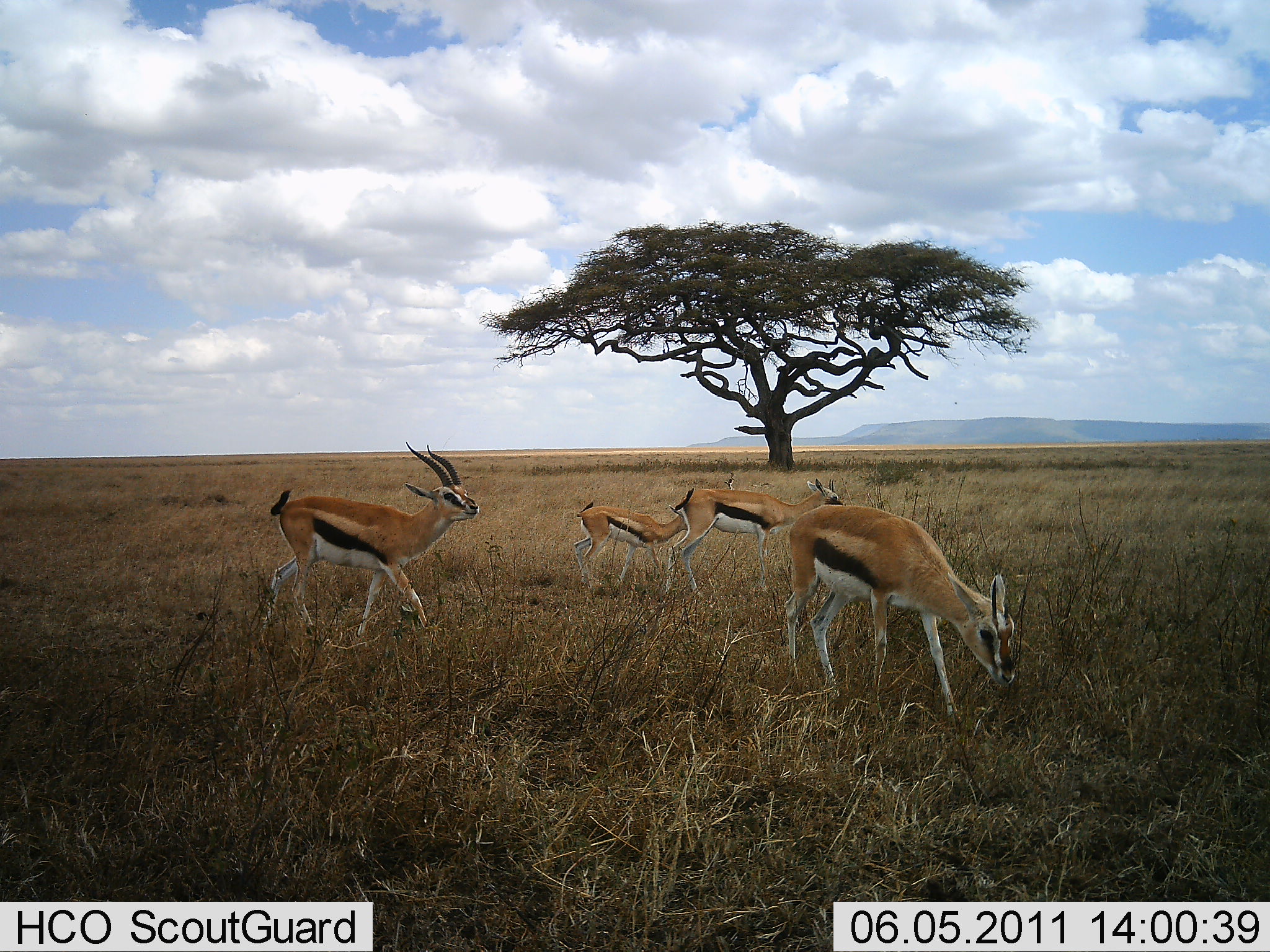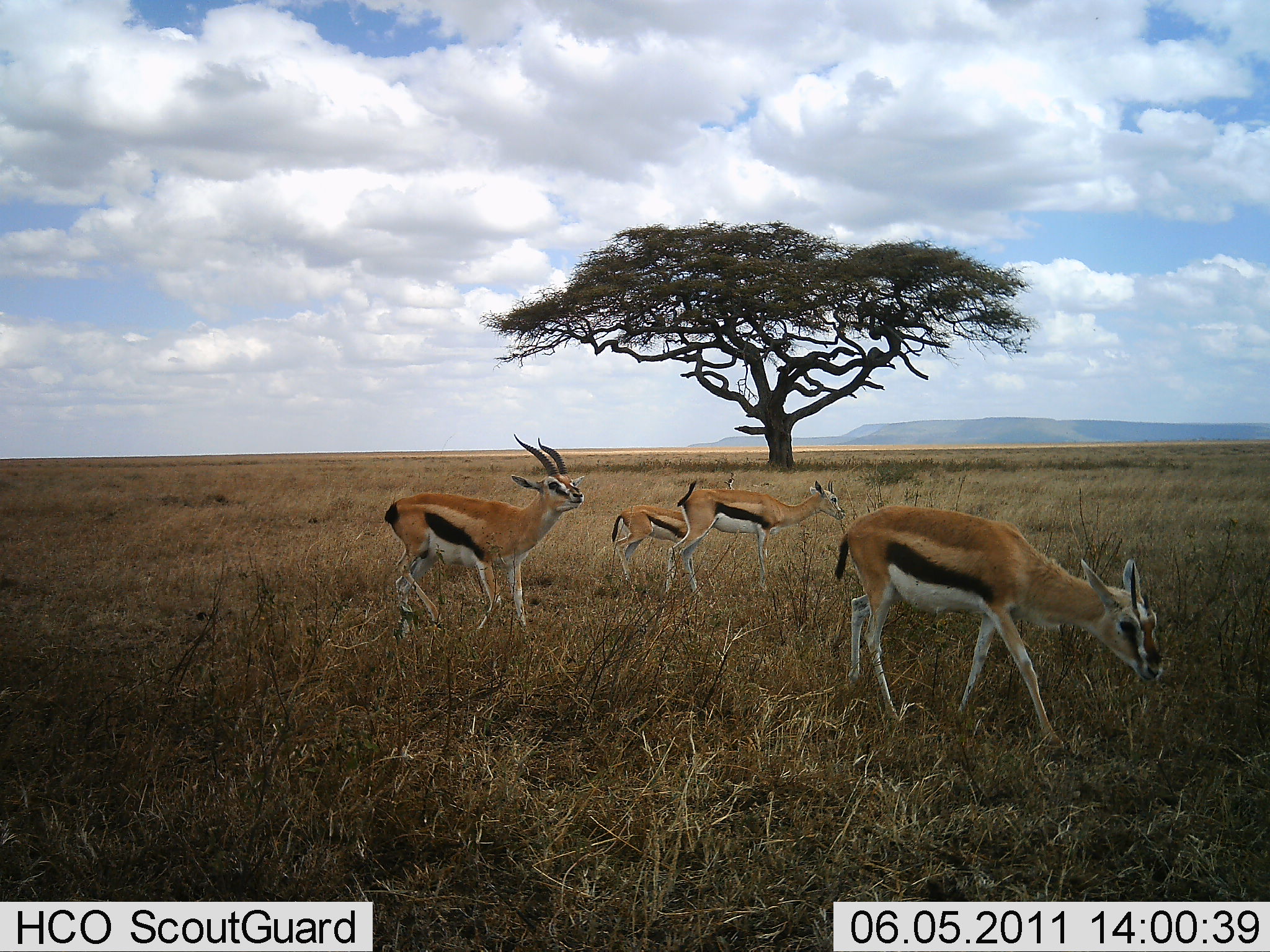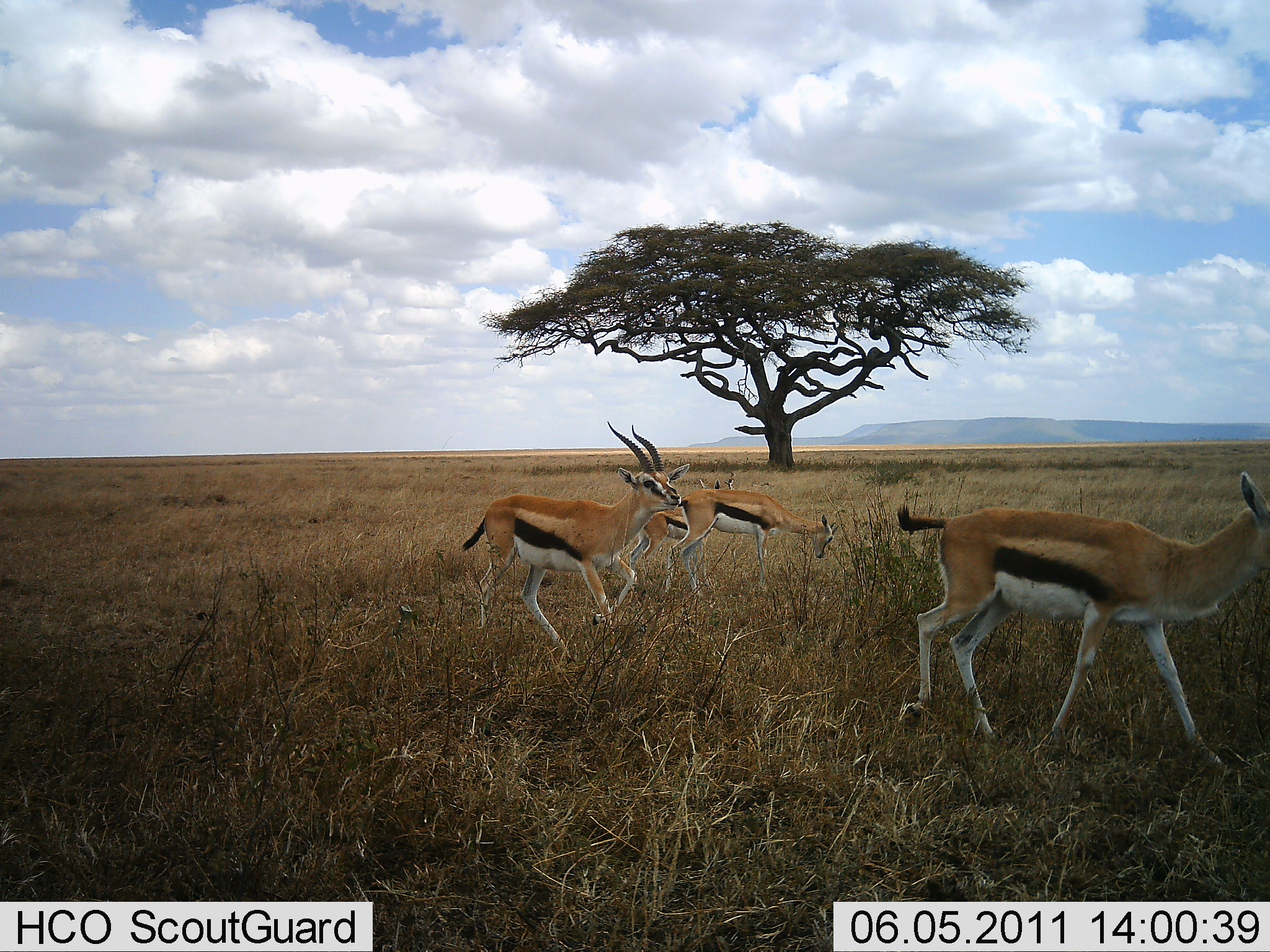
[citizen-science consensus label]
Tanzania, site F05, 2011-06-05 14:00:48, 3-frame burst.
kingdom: Animalia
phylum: Chordata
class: Mammalia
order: Artiodactyla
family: Bovidae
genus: Eudorcas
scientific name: Eudorcas thomsonii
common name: thomson's gazelle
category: gazellethomsons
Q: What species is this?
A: Gazellethomsons (thomson's gazelle) (Eudorcas thomsonii).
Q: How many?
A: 4.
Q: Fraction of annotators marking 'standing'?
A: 46%.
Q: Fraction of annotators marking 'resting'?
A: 0%.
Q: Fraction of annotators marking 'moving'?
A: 85%.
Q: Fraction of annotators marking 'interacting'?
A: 8%.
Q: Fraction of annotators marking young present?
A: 23%.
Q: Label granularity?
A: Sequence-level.